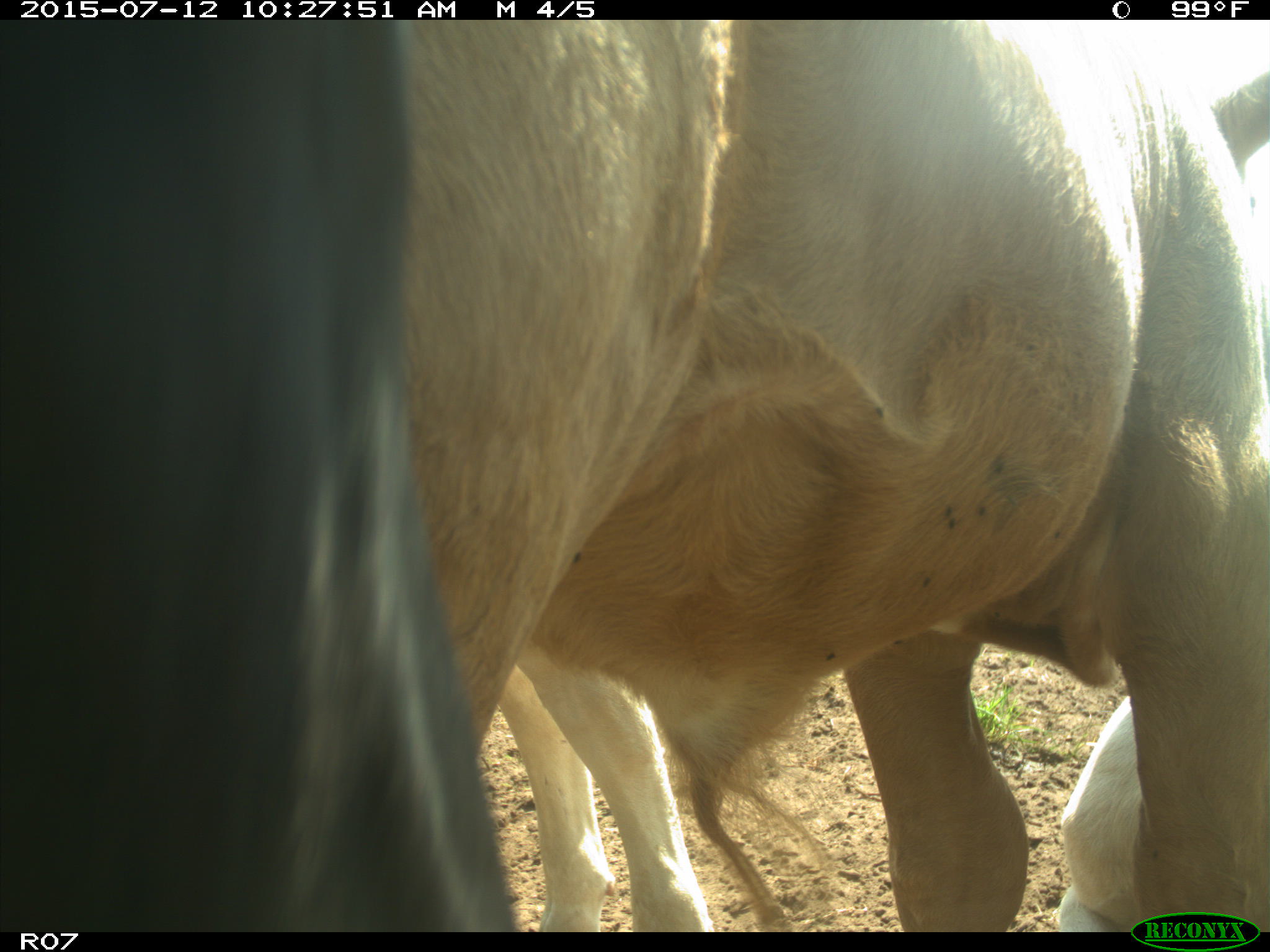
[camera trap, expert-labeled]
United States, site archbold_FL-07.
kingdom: Animalia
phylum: Chordata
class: Mammalia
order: Artiodactyla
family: Bovidae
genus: Bos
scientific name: Bos taurus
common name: domestic cow